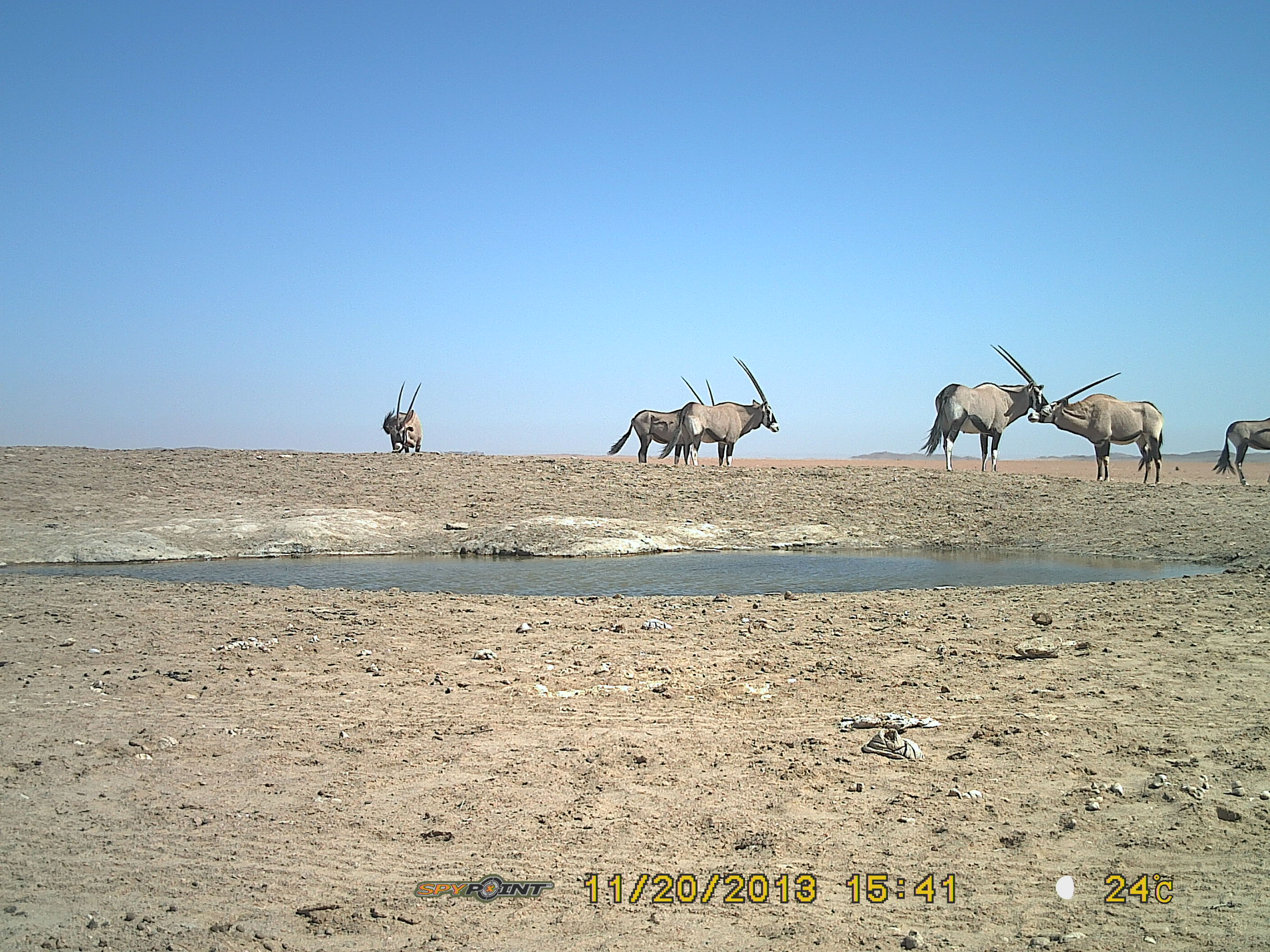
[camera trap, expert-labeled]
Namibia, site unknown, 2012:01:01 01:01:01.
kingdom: Animalia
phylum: Chordata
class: Mammalia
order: Artiodactyla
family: Bovidae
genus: Oryx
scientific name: Oryx gazella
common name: gemsbok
Oryx gazella (gemsbok).